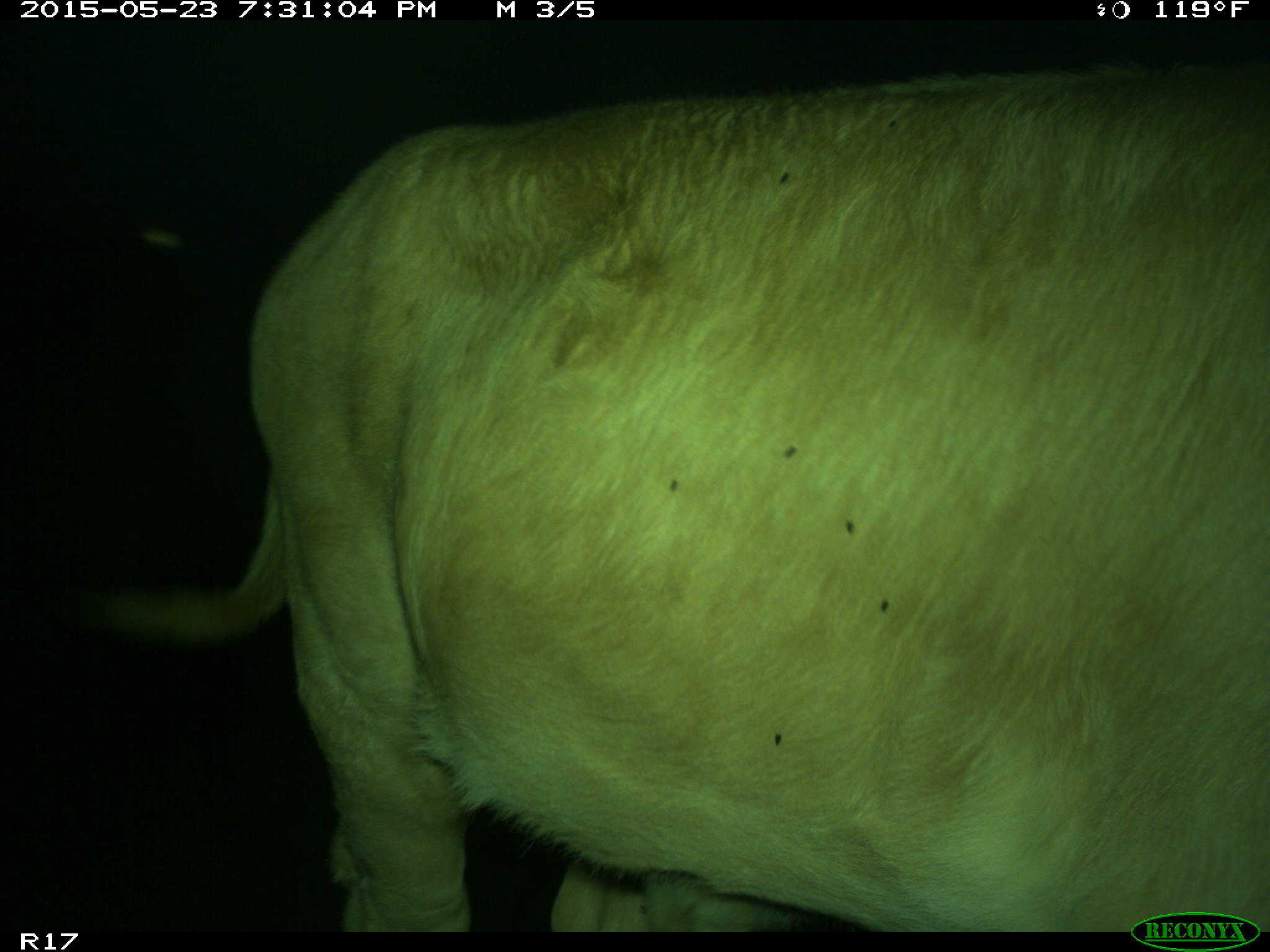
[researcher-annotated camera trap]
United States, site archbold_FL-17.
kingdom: Animalia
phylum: Chordata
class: Mammalia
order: Artiodactyla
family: Bovidae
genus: Bos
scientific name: Bos taurus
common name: domestic cow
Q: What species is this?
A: Bos taurus (domestic cow).